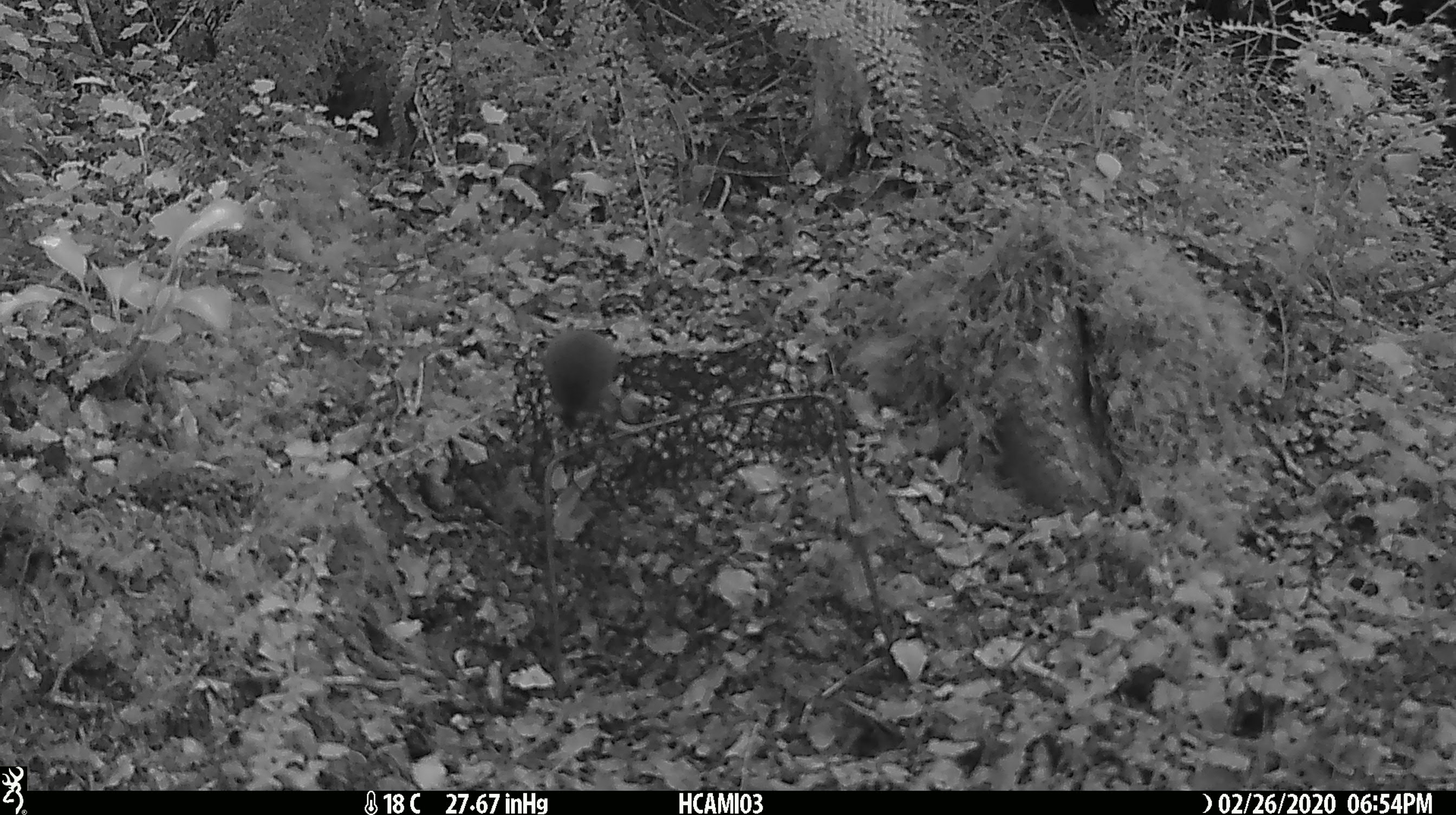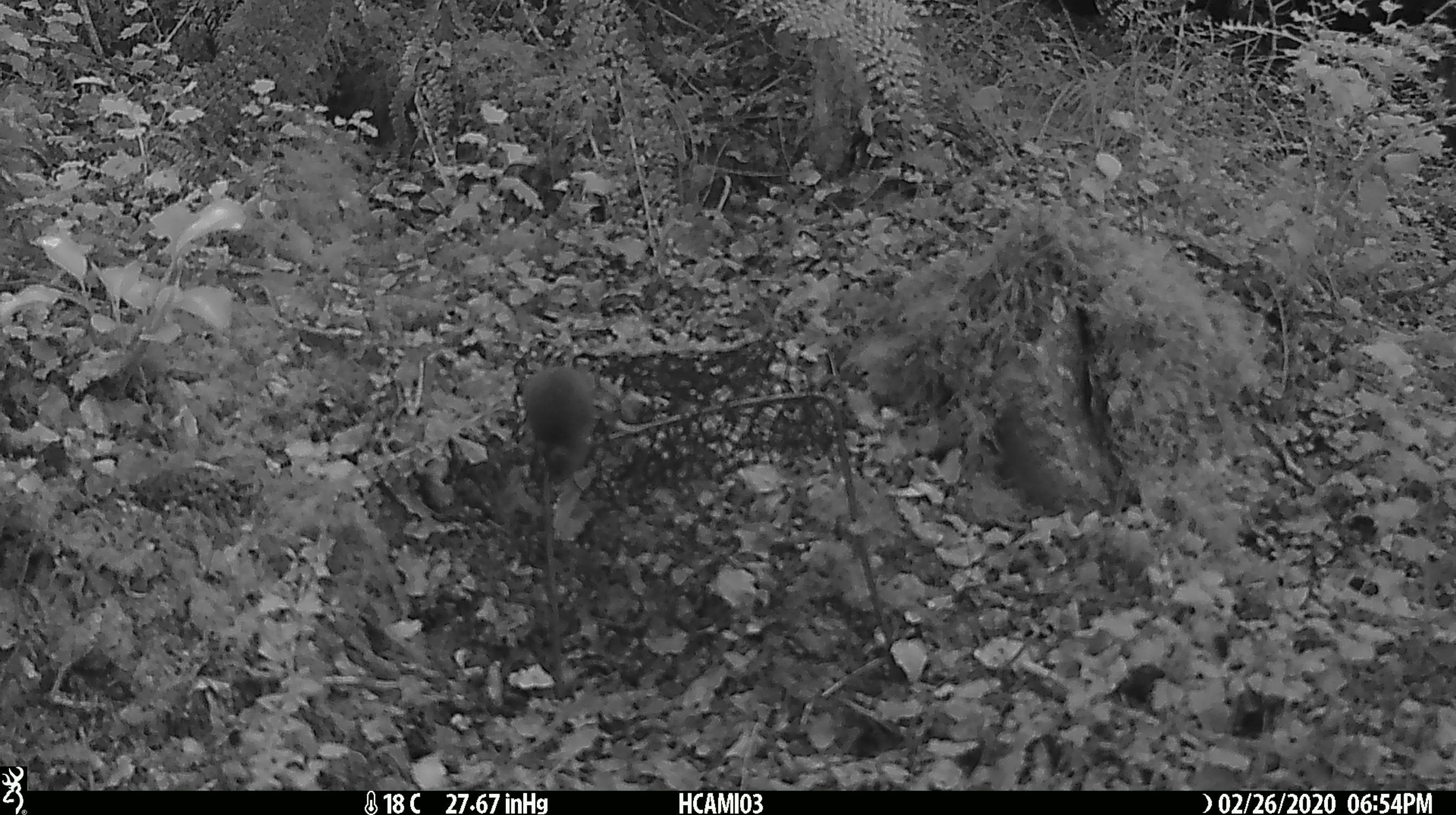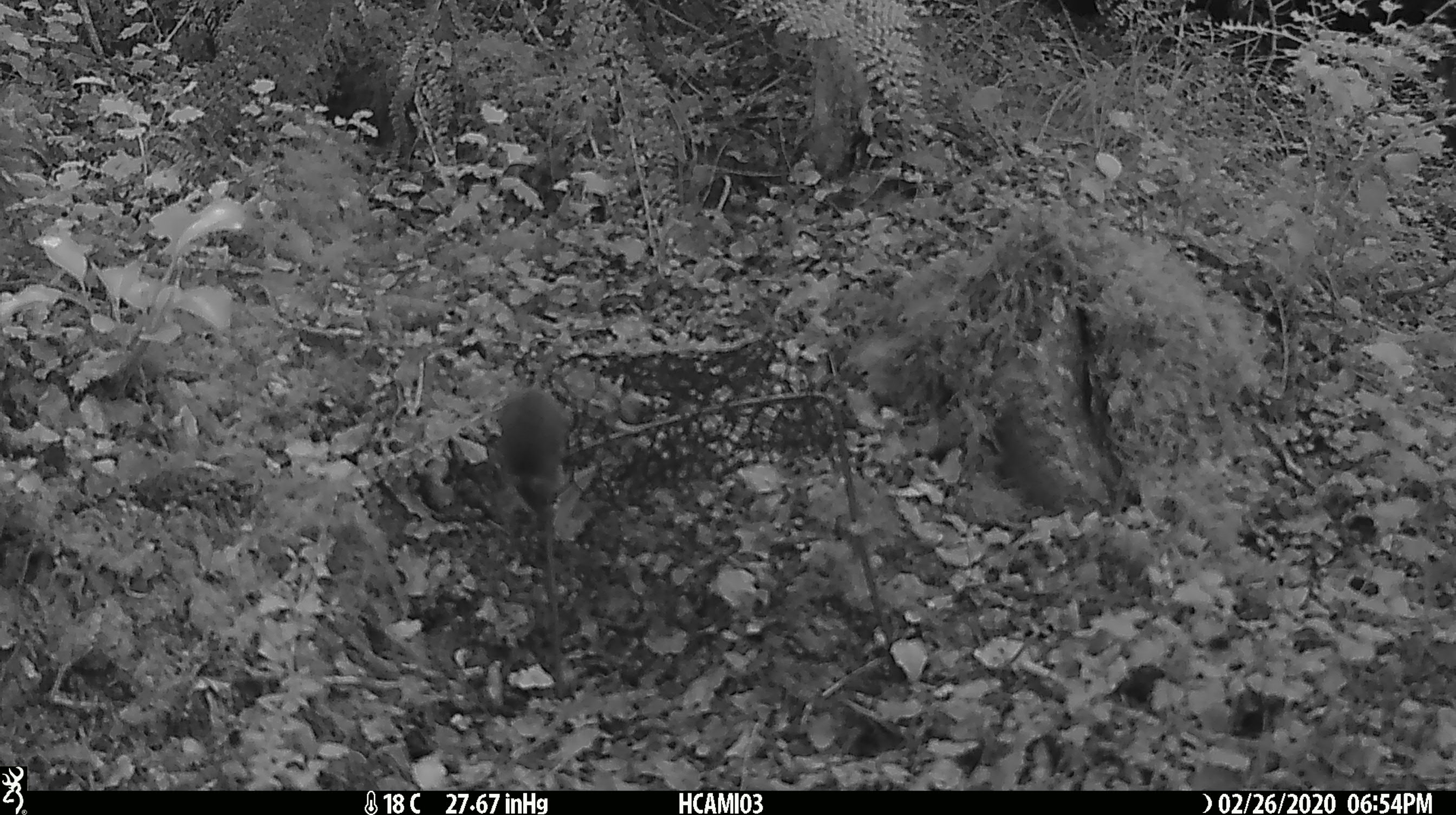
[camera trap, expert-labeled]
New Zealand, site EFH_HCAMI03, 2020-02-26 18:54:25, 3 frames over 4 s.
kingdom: Animalia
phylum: Chordata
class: Mammalia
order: Rodentia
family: Muridae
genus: Mus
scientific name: Mus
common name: mouse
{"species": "mouse (Mus)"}